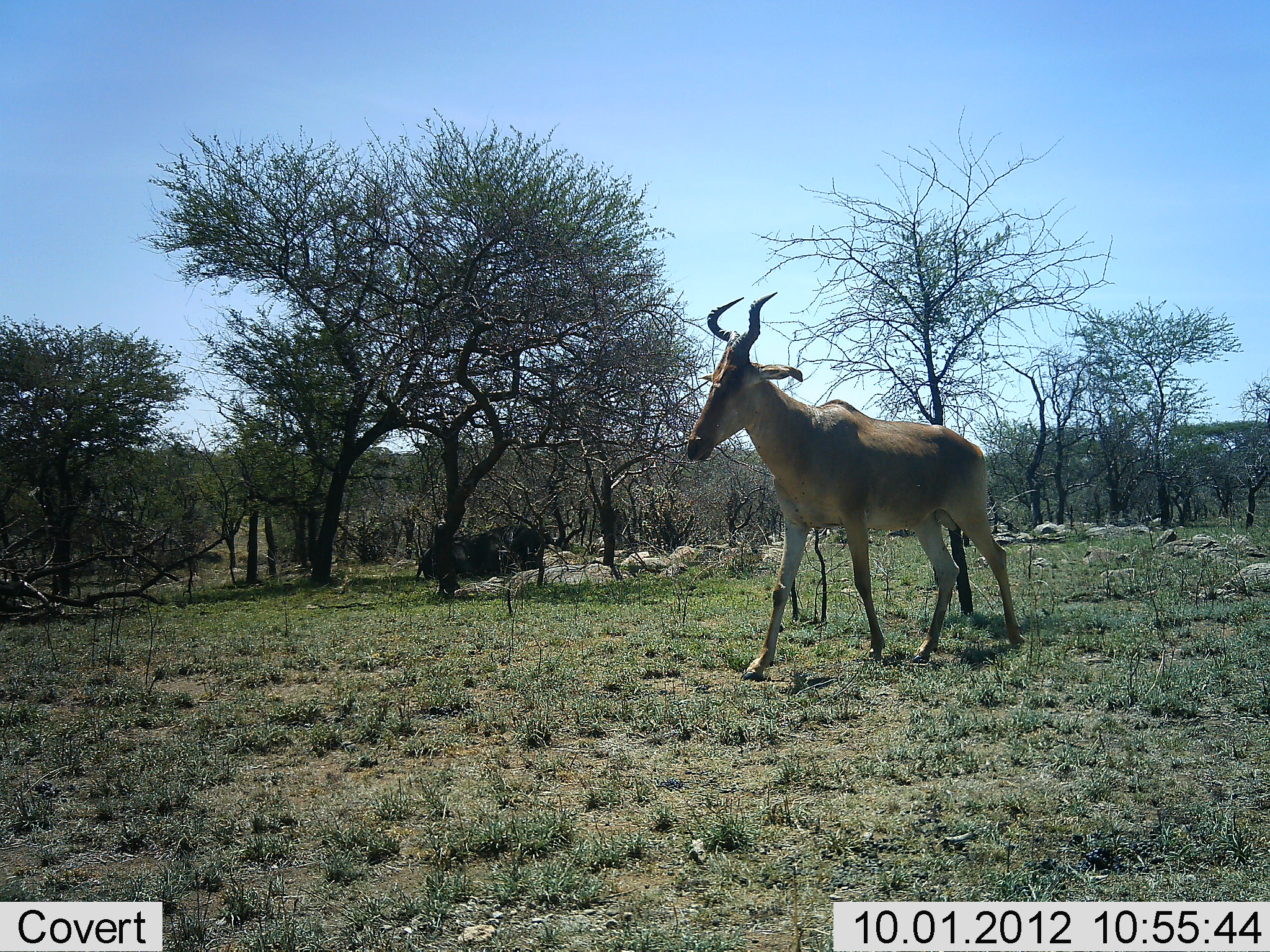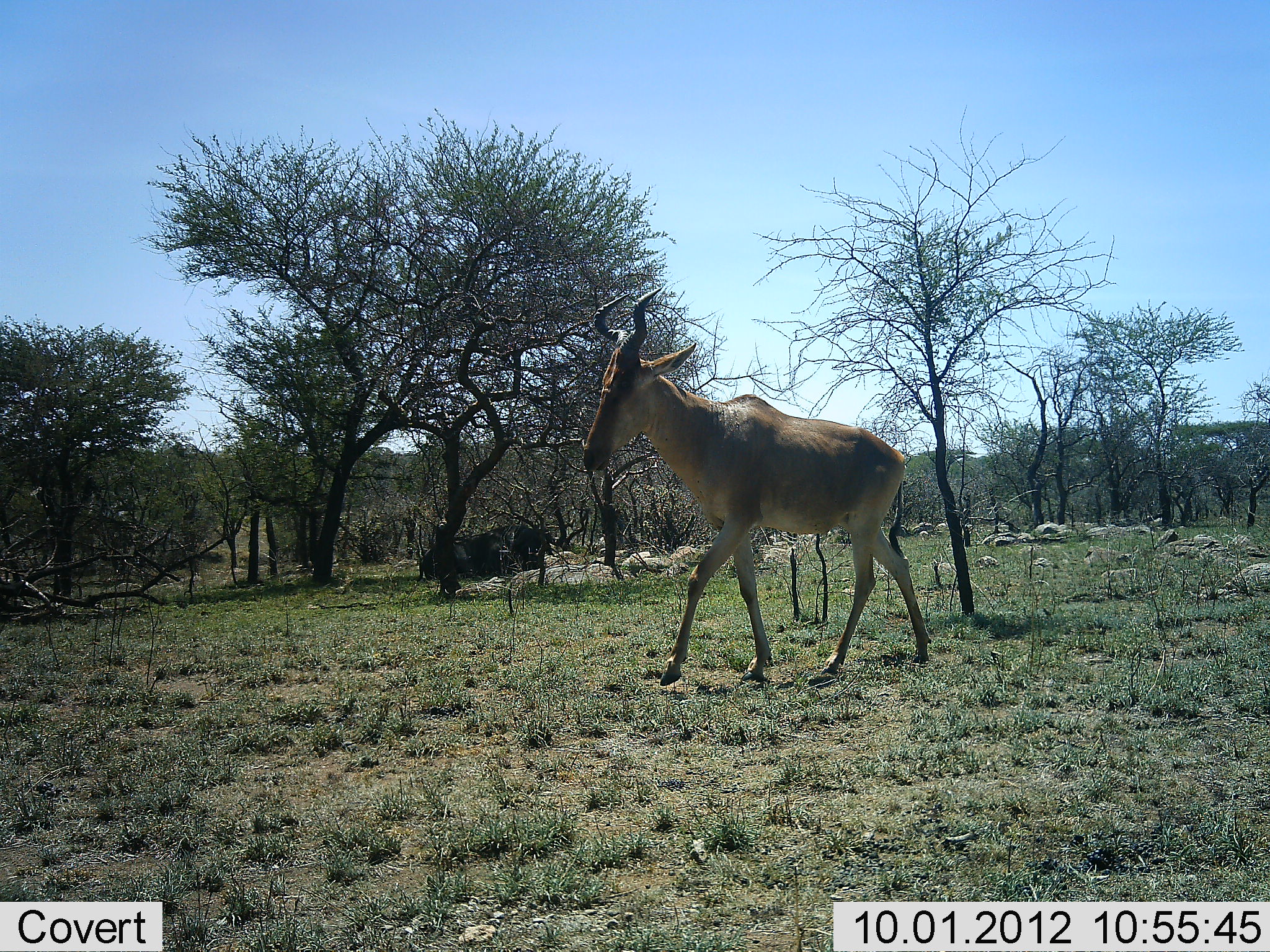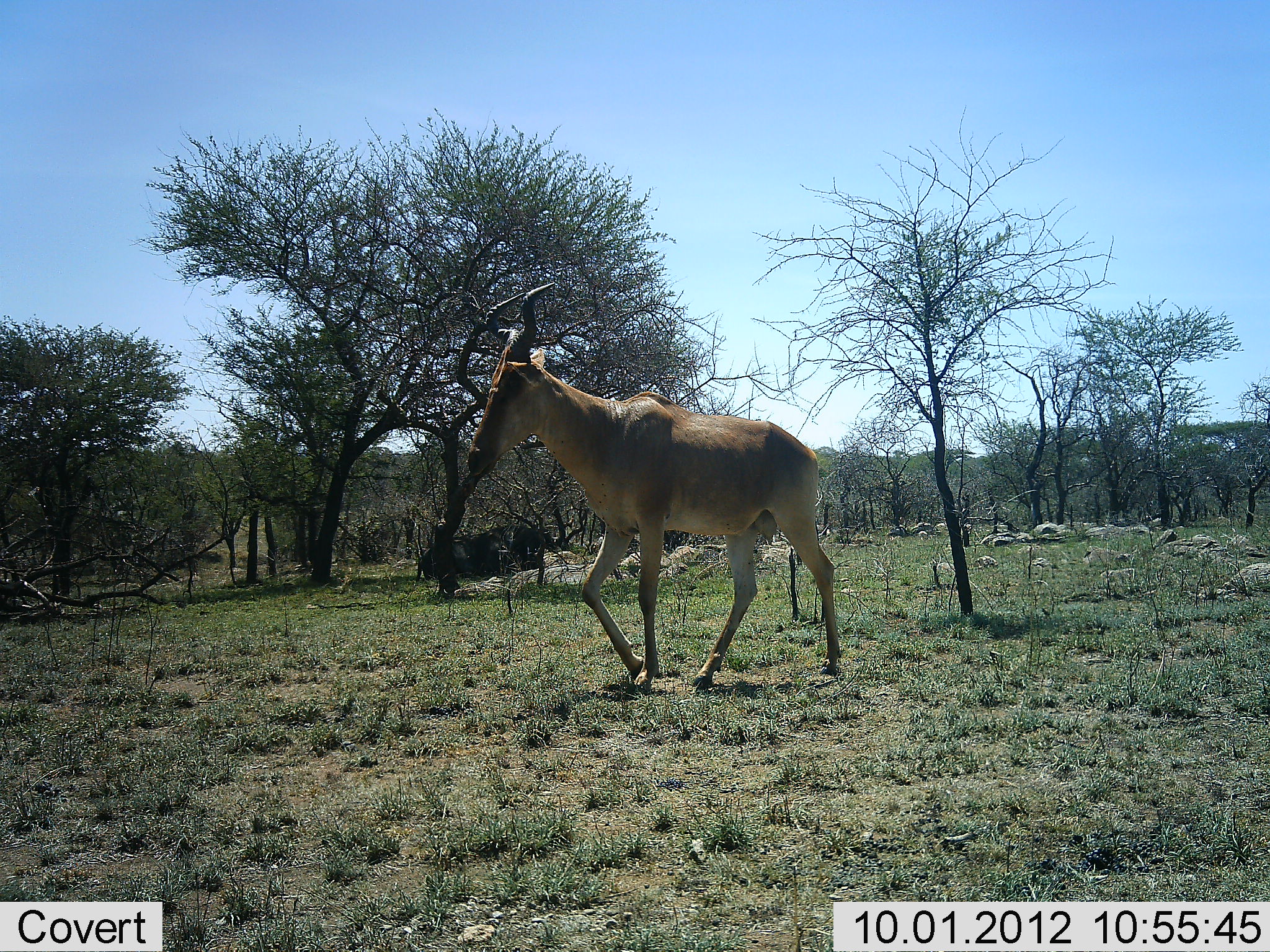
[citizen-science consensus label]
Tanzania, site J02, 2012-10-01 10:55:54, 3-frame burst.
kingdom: Animalia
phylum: Chordata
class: Mammalia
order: Artiodactyla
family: Bovidae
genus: Alcelaphus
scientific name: Alcelaphus buselaphus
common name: hartebeest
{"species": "hartebeest (Alcelaphus buselaphus)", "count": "1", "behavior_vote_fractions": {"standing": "0%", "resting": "0%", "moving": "100%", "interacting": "0%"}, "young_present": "0%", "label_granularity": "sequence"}